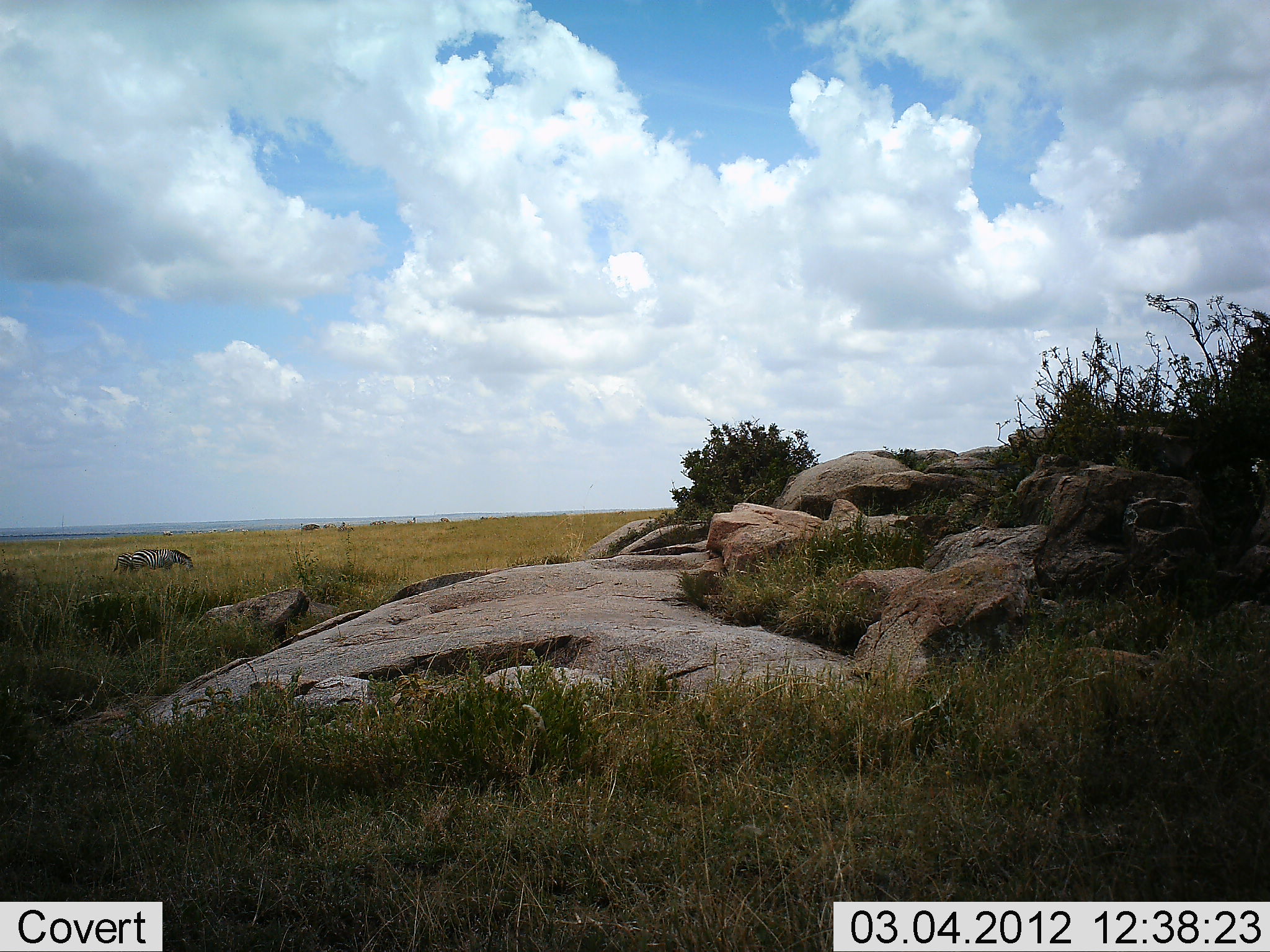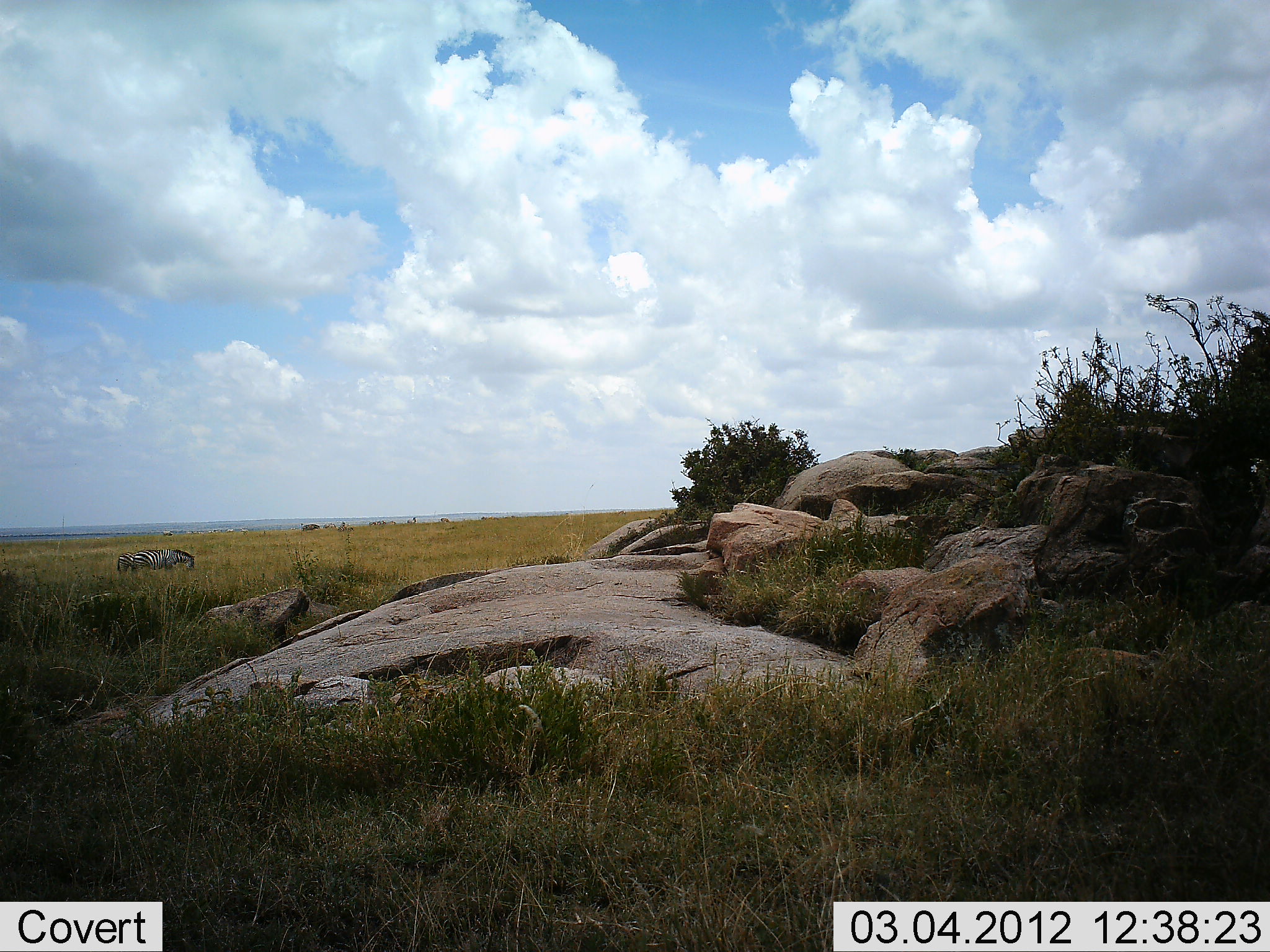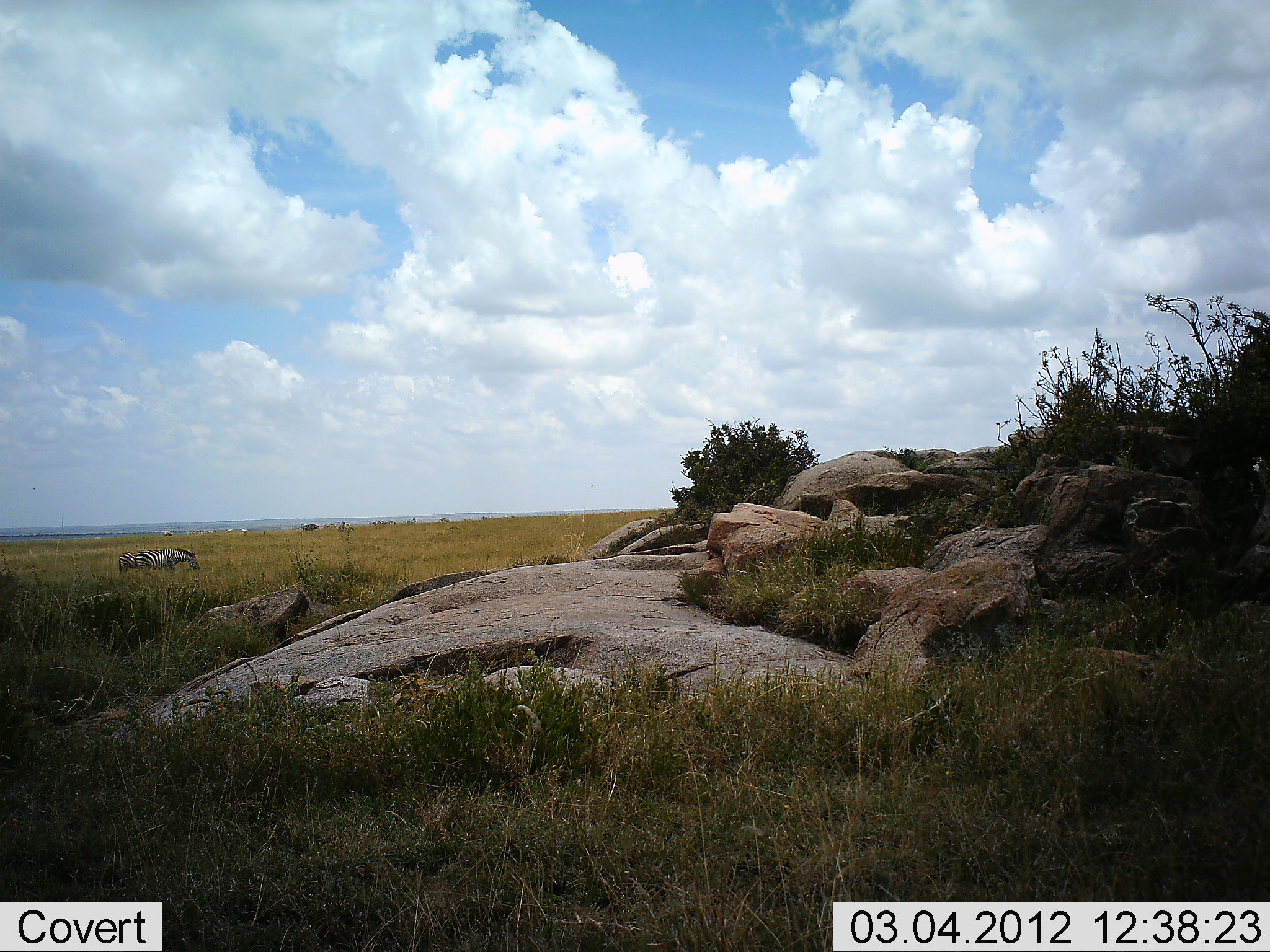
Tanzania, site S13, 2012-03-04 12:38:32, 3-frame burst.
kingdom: Animalia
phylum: Chordata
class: Mammalia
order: Perissodactyla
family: Equidae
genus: Equus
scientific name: Equus quagga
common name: plains zebra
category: zebra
Zebra (plains zebra) (Equus quagga), count 2. Behavior (volunteer vote fractions): standing 50%, resting 0%, moving 15%, interacting 0%. Young present (vote fraction): 0%. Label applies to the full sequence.